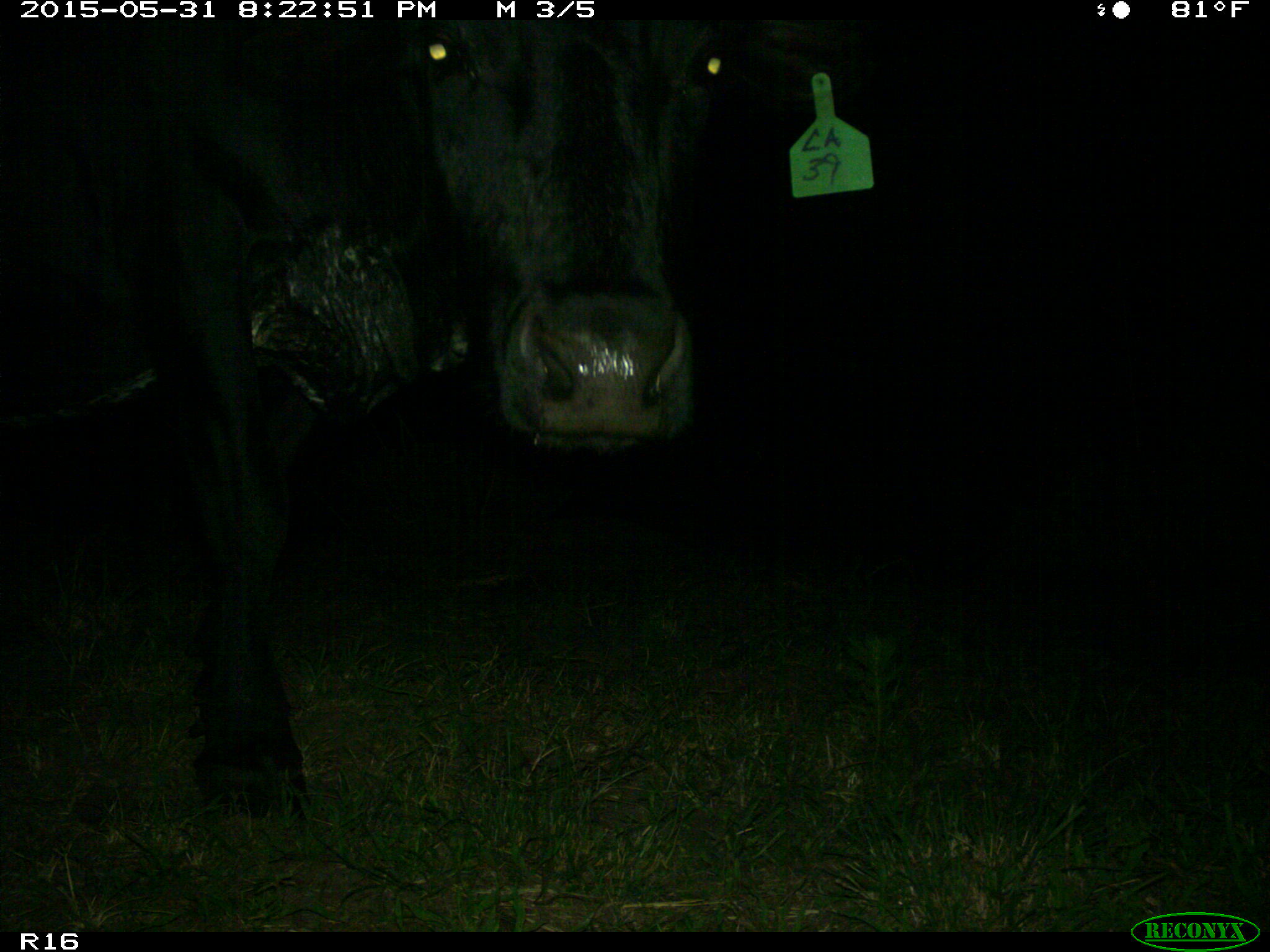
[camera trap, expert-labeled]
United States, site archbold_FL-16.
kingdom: Animalia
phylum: Chordata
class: Mammalia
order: Artiodactyla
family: Bovidae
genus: Bos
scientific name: Bos taurus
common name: domestic cow